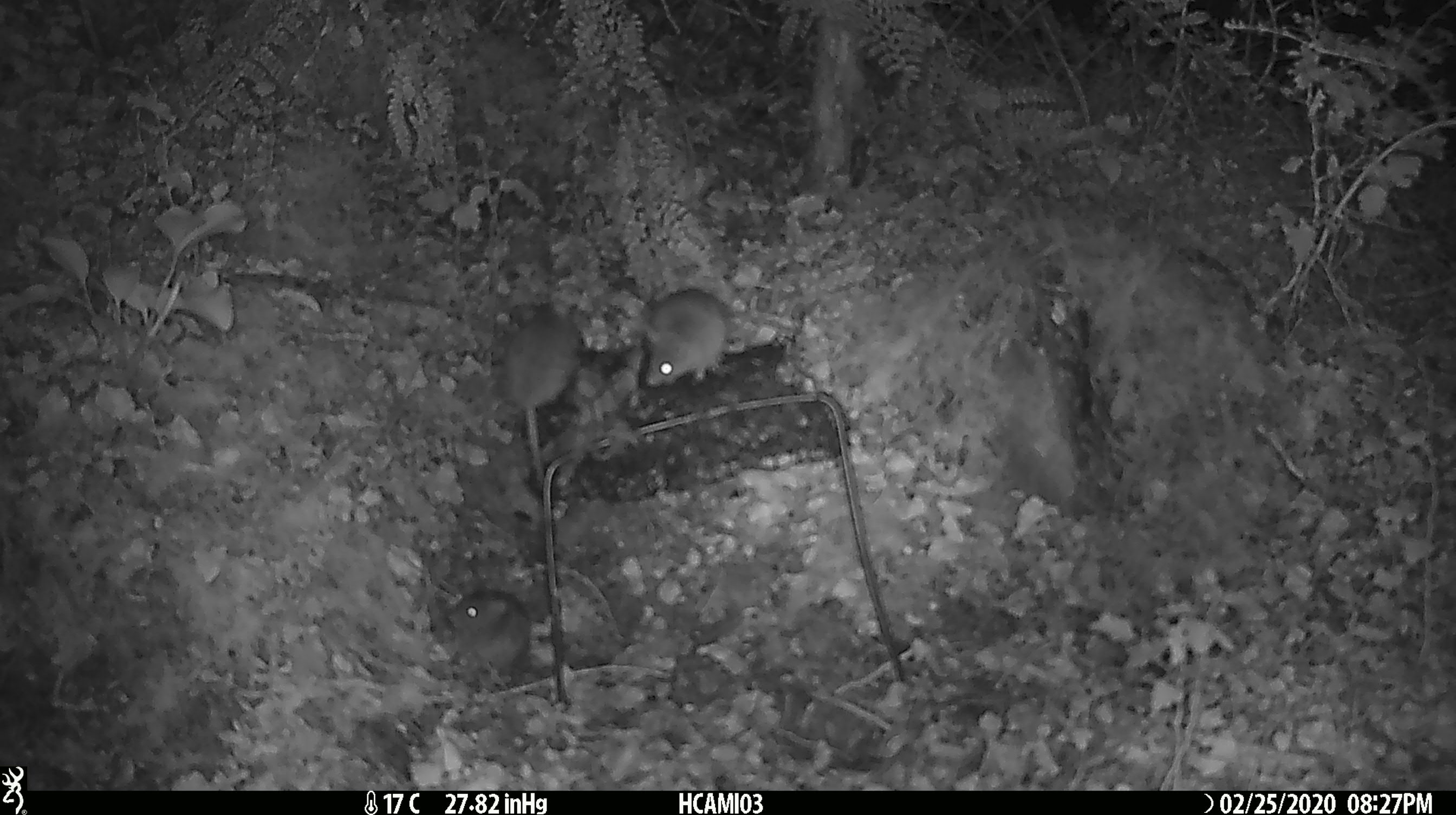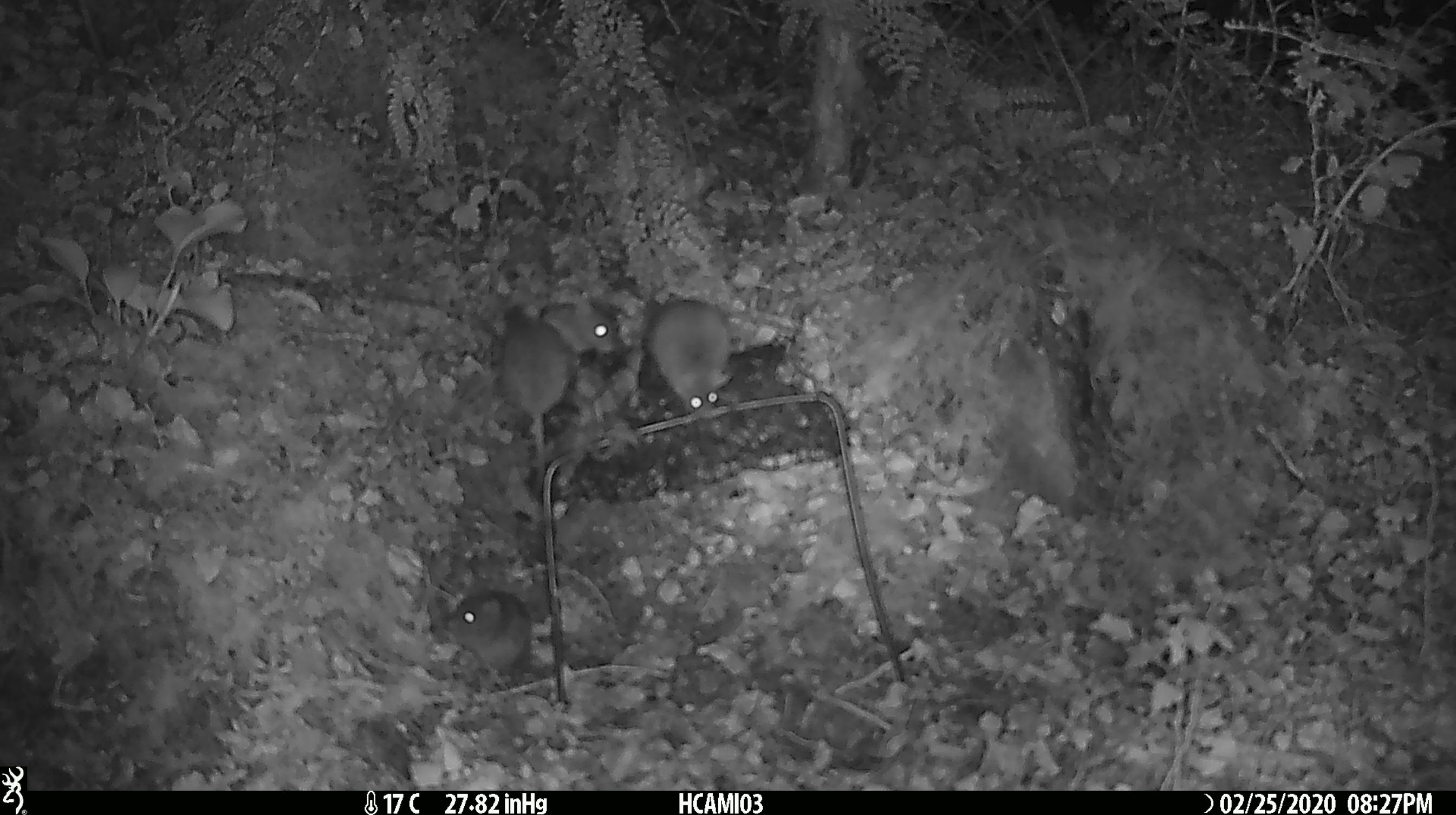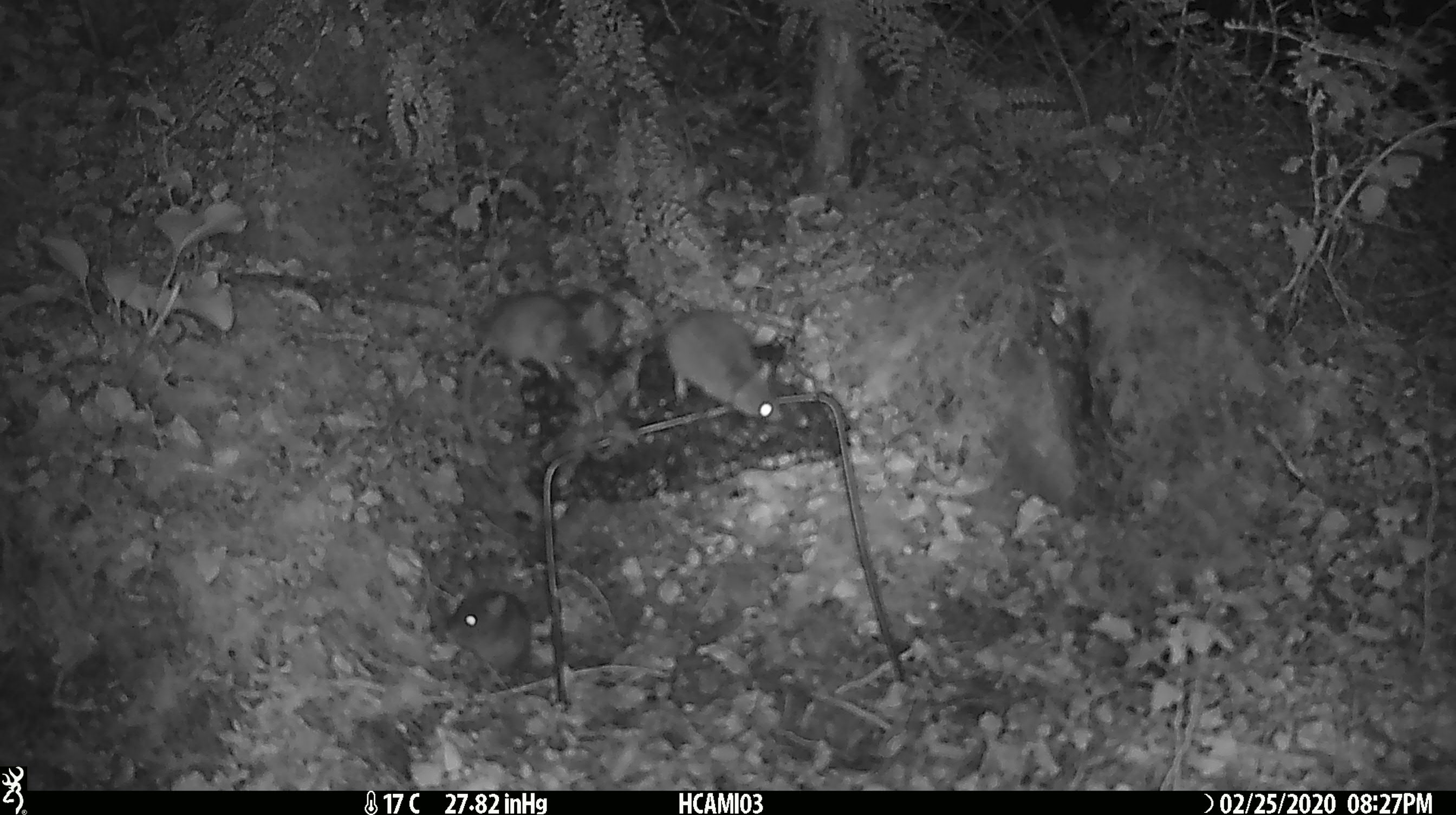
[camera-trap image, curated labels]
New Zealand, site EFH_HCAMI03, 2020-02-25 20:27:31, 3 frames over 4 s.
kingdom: Animalia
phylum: Chordata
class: Mammalia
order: Rodentia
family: Muridae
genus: Mus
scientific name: Mus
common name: mouse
Mouse (Mus).